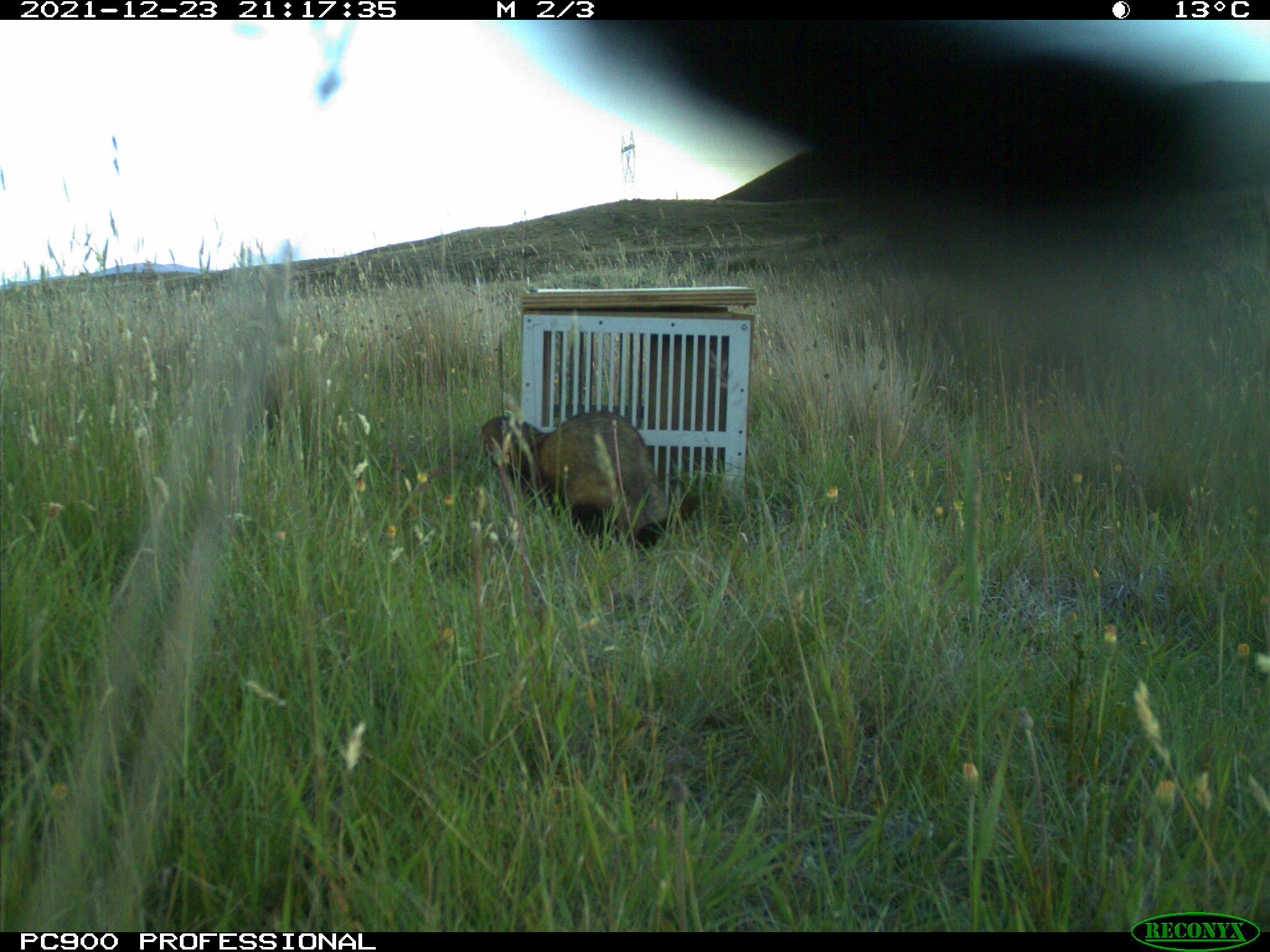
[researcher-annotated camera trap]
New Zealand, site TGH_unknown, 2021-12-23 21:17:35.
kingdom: Animalia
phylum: Chordata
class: Mammalia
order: Carnivora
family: Mustelidae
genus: Mustela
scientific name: Mustela furo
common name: ferret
Ferret (Mustela furo).